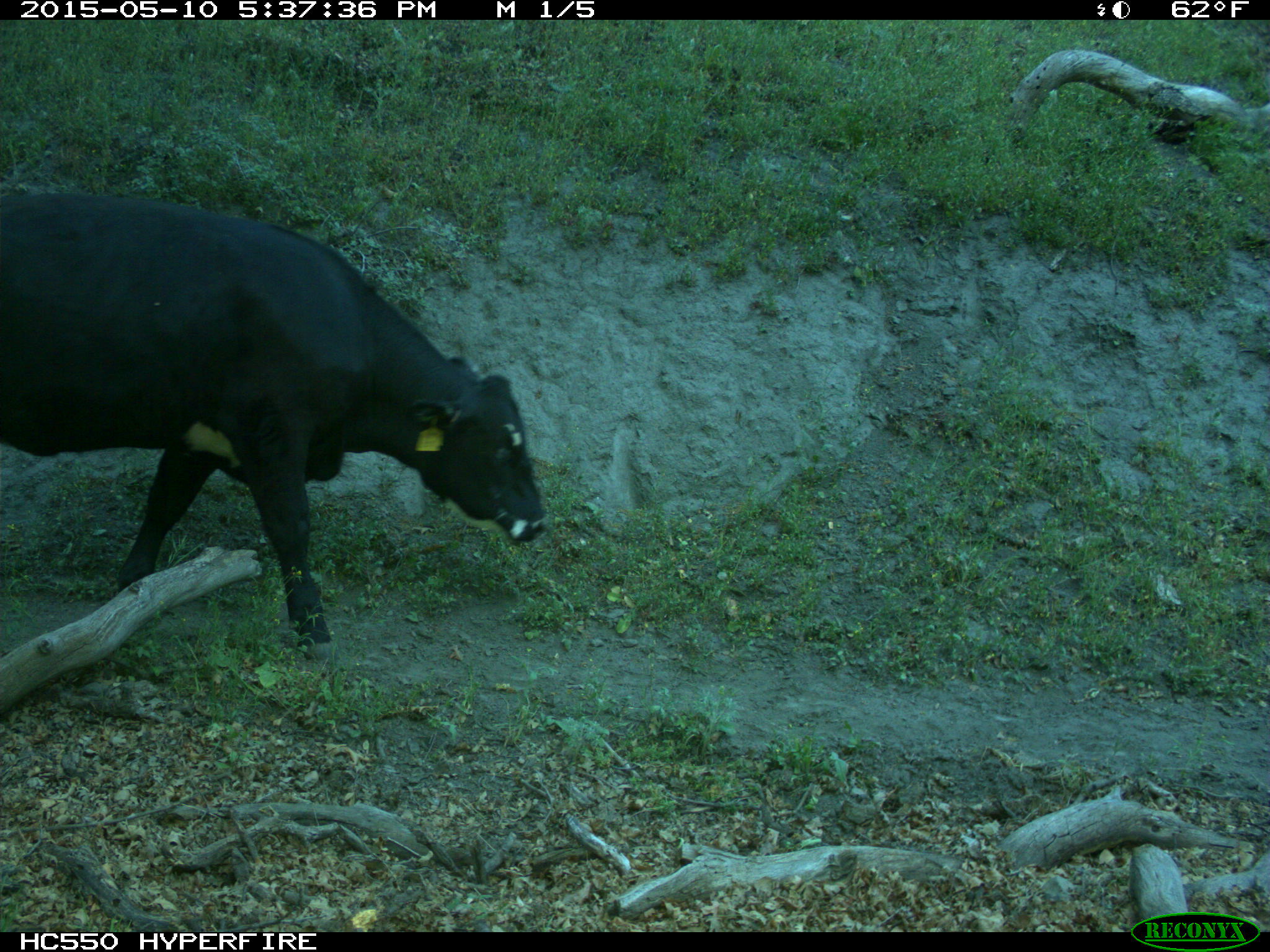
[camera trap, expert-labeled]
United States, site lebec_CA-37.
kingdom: Animalia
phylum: Chordata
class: Mammalia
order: Artiodactyla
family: Bovidae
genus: Bos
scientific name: Bos taurus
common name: domestic cow